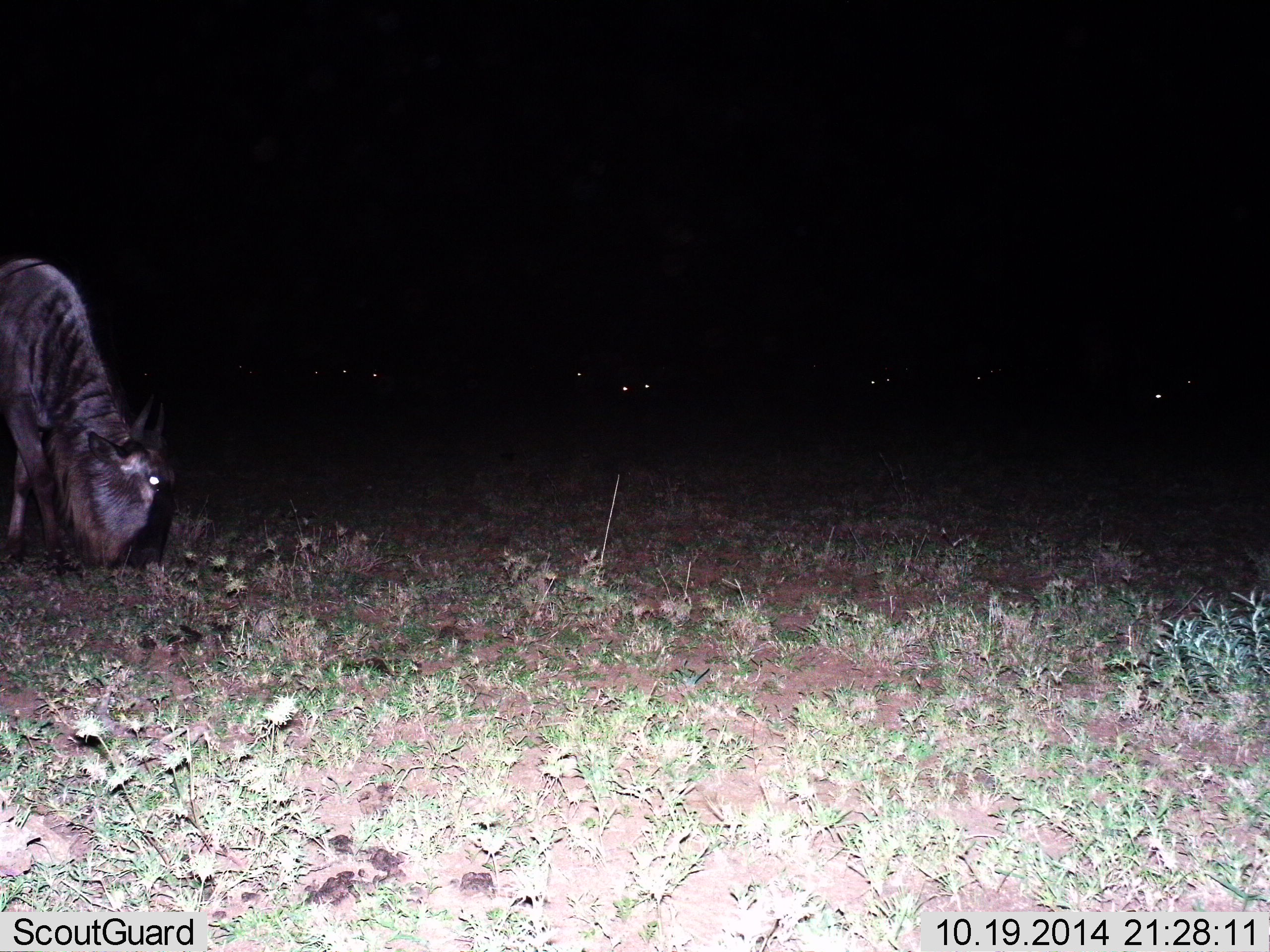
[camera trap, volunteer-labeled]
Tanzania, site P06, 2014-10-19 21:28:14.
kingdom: Animalia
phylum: Chordata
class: Mammalia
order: Artiodactyla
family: Bovidae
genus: Connochaetes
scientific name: Connochaetes taurinus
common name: blue wildebeest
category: wildebeest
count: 1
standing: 20%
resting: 0%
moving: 0%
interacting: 0%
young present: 0%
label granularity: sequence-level